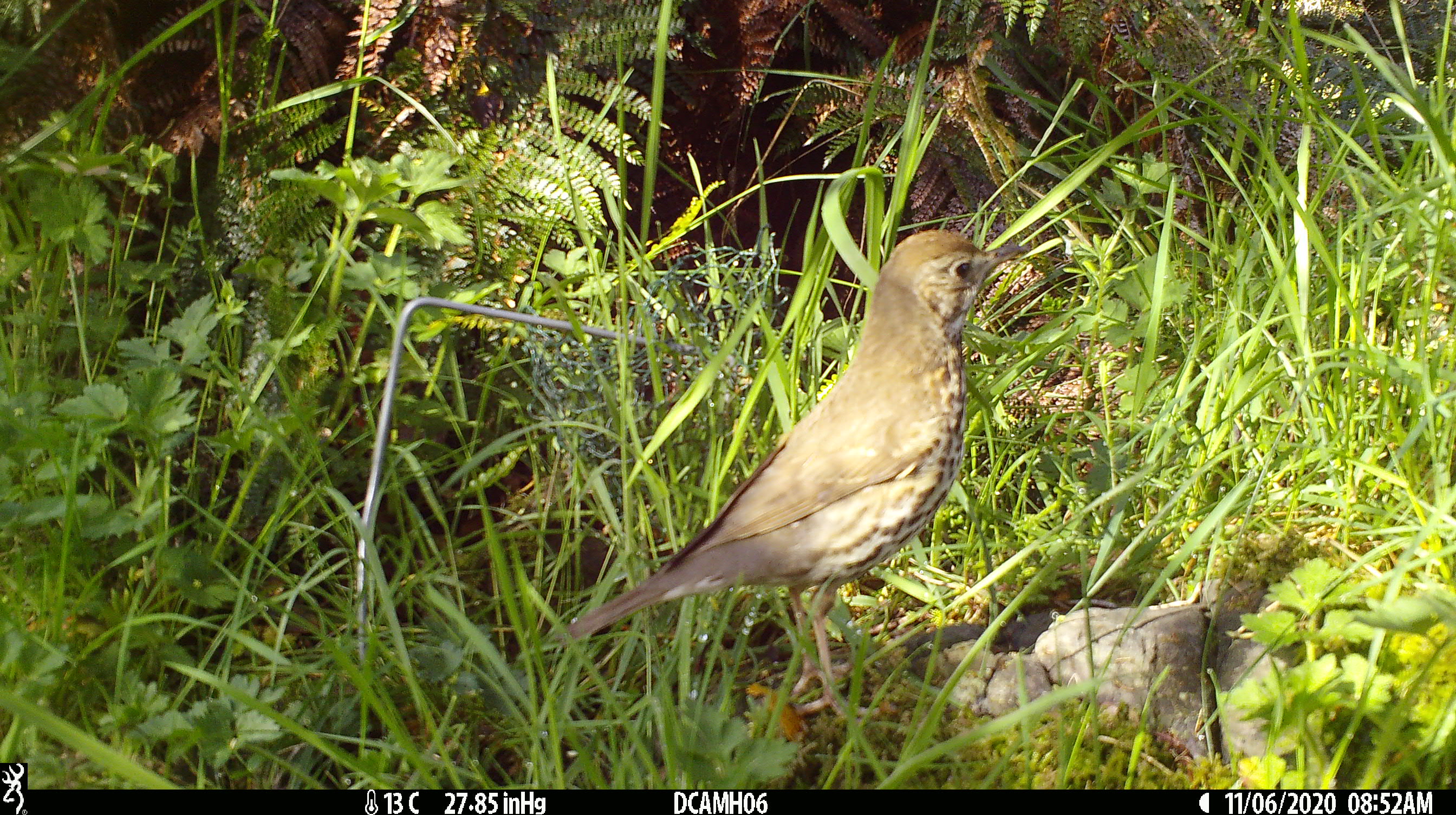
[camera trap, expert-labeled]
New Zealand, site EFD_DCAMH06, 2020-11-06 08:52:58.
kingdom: Animalia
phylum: Chordata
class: Aves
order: Passeriformes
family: Turdidae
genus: Turdus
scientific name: Turdus philomelos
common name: song thrush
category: thrush